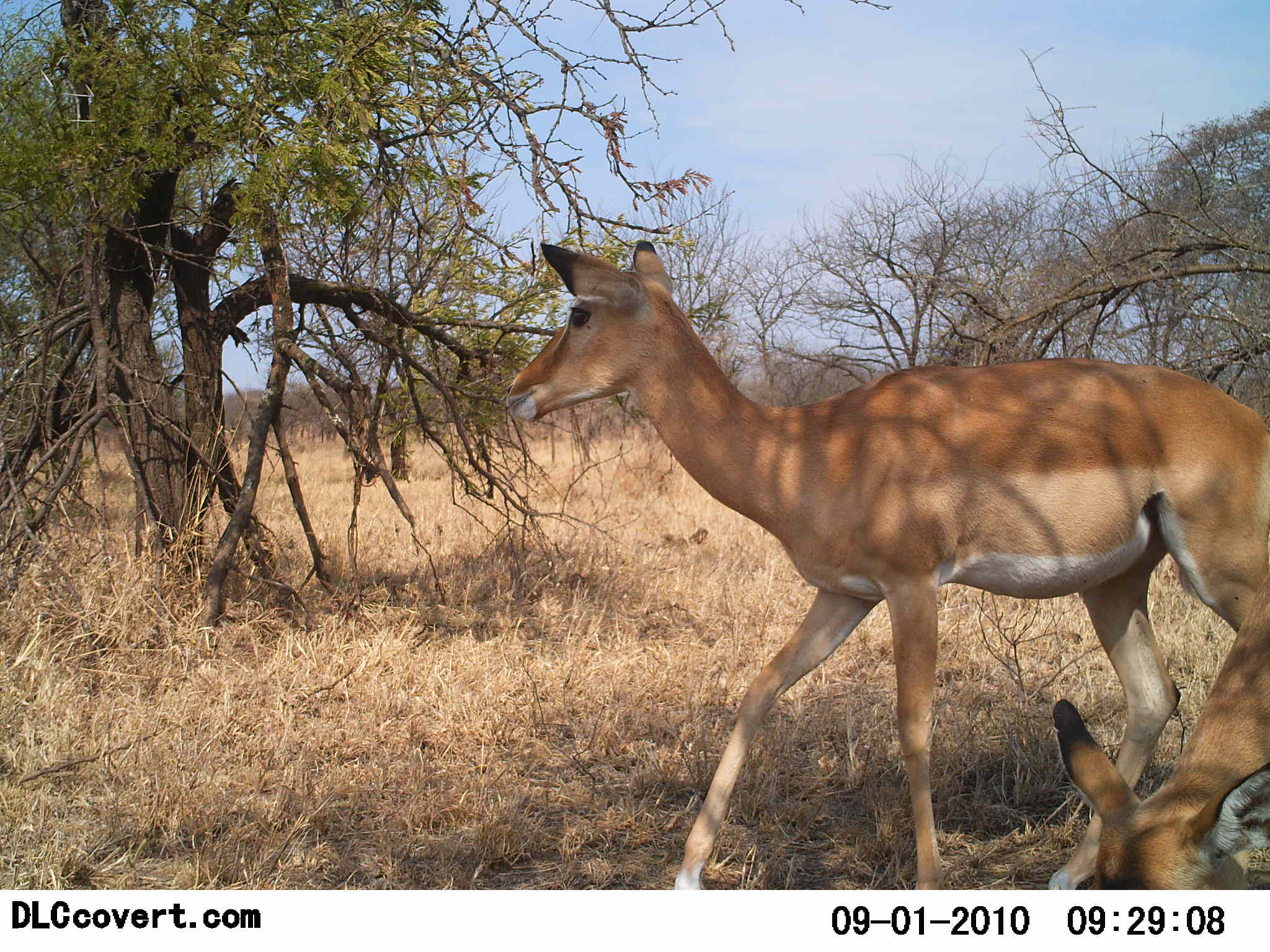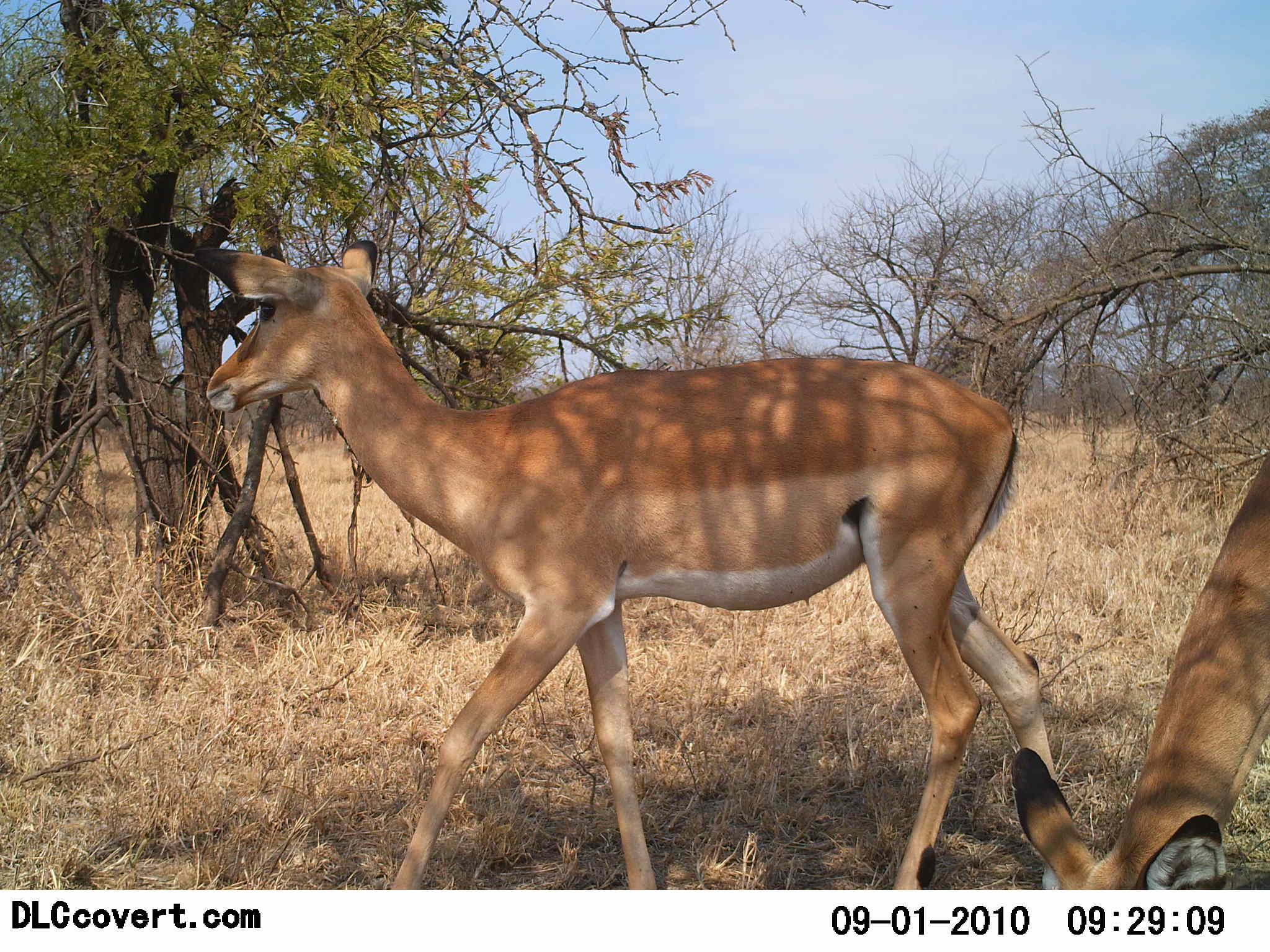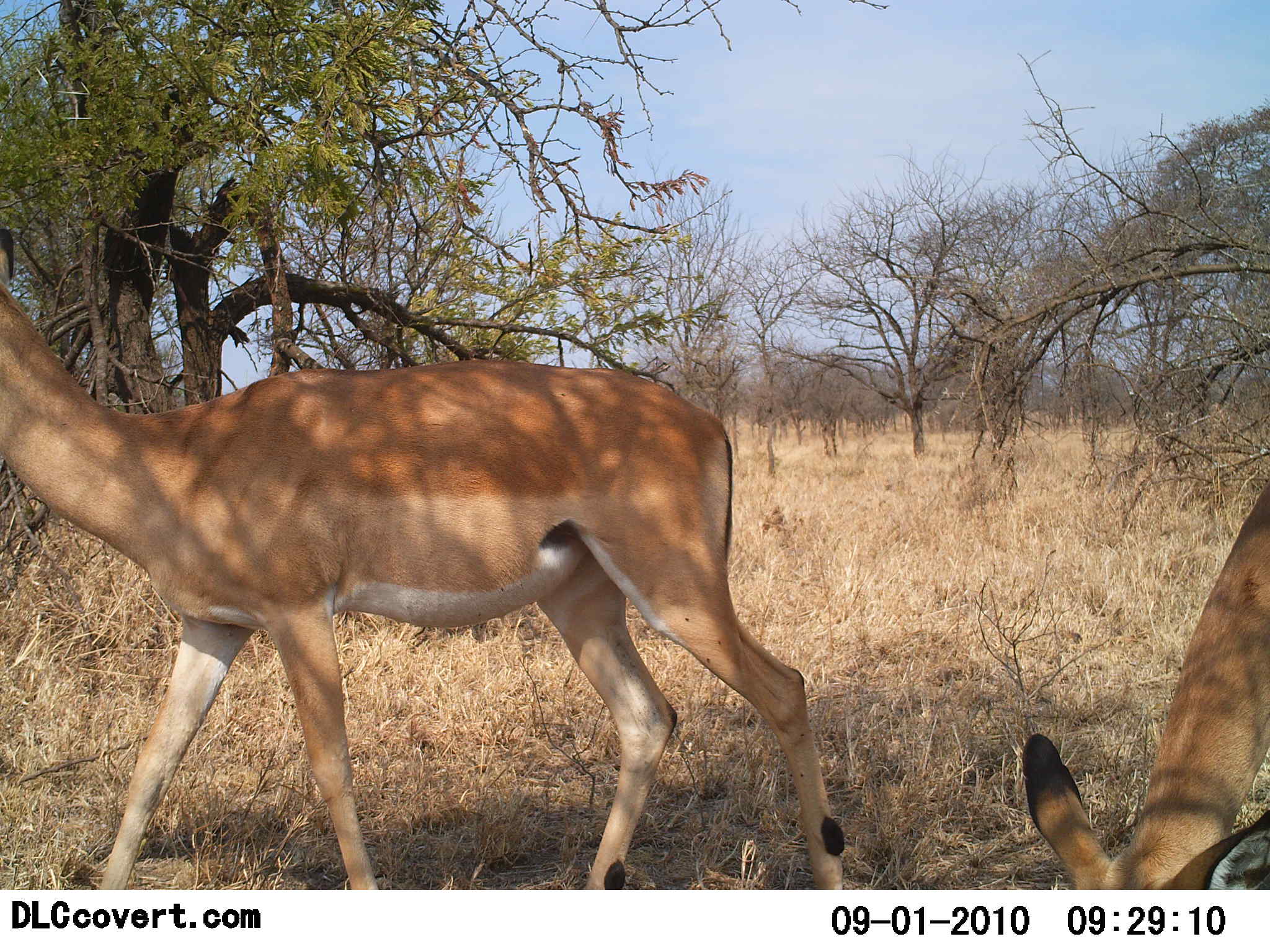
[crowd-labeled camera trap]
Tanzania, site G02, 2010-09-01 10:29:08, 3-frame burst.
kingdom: Animalia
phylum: Chordata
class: Mammalia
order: Artiodactyla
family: Bovidae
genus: Aepyceros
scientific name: Aepyceros melampus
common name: impala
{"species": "impala (Aepyceros melampus)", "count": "2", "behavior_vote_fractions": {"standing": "8%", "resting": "0%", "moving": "92%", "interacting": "0%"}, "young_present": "8%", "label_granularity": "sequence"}